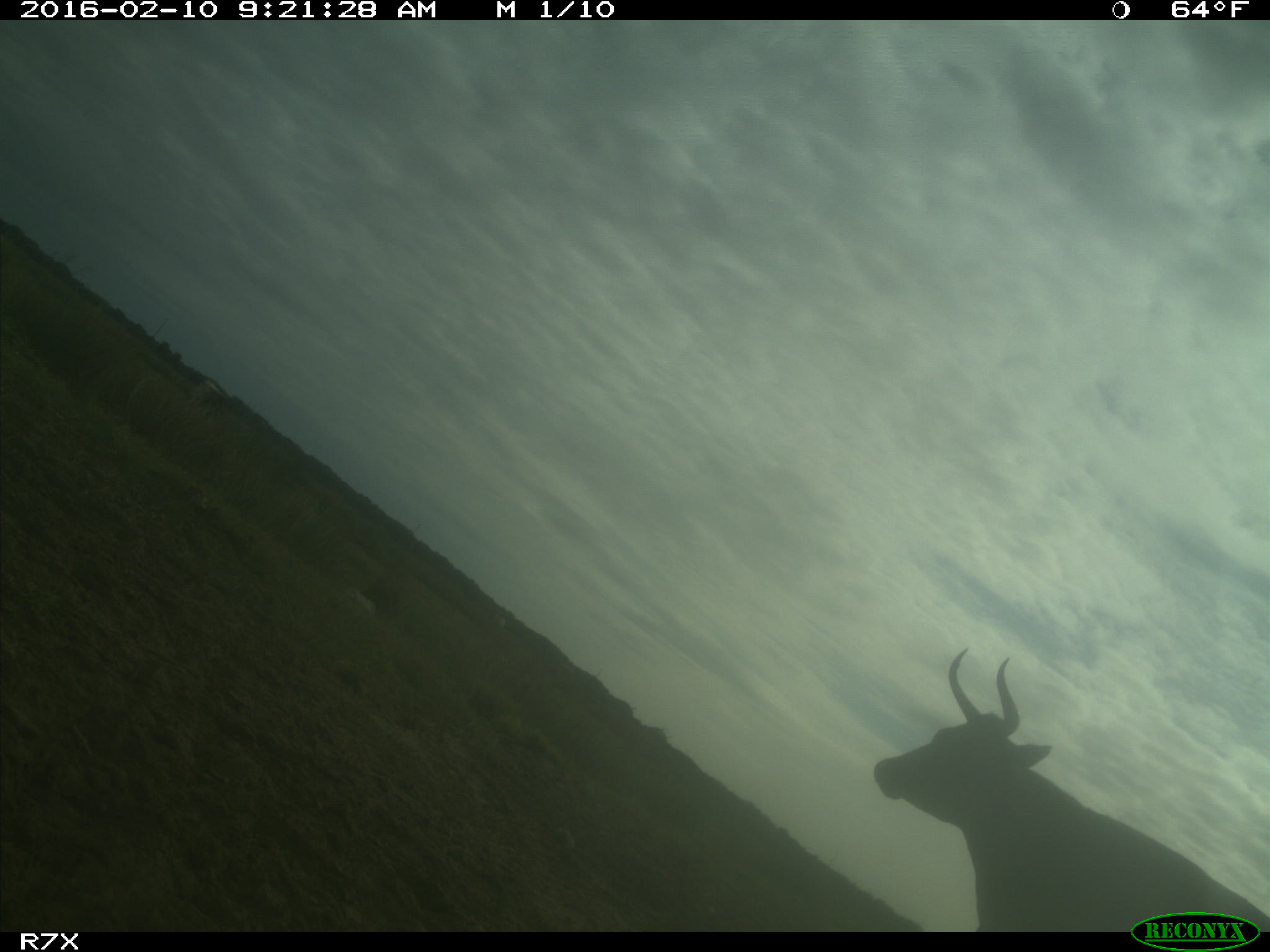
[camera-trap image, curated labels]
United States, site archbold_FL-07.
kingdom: Animalia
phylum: Chordata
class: Mammalia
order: Artiodactyla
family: Bovidae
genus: Bos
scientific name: Bos taurus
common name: domestic cow